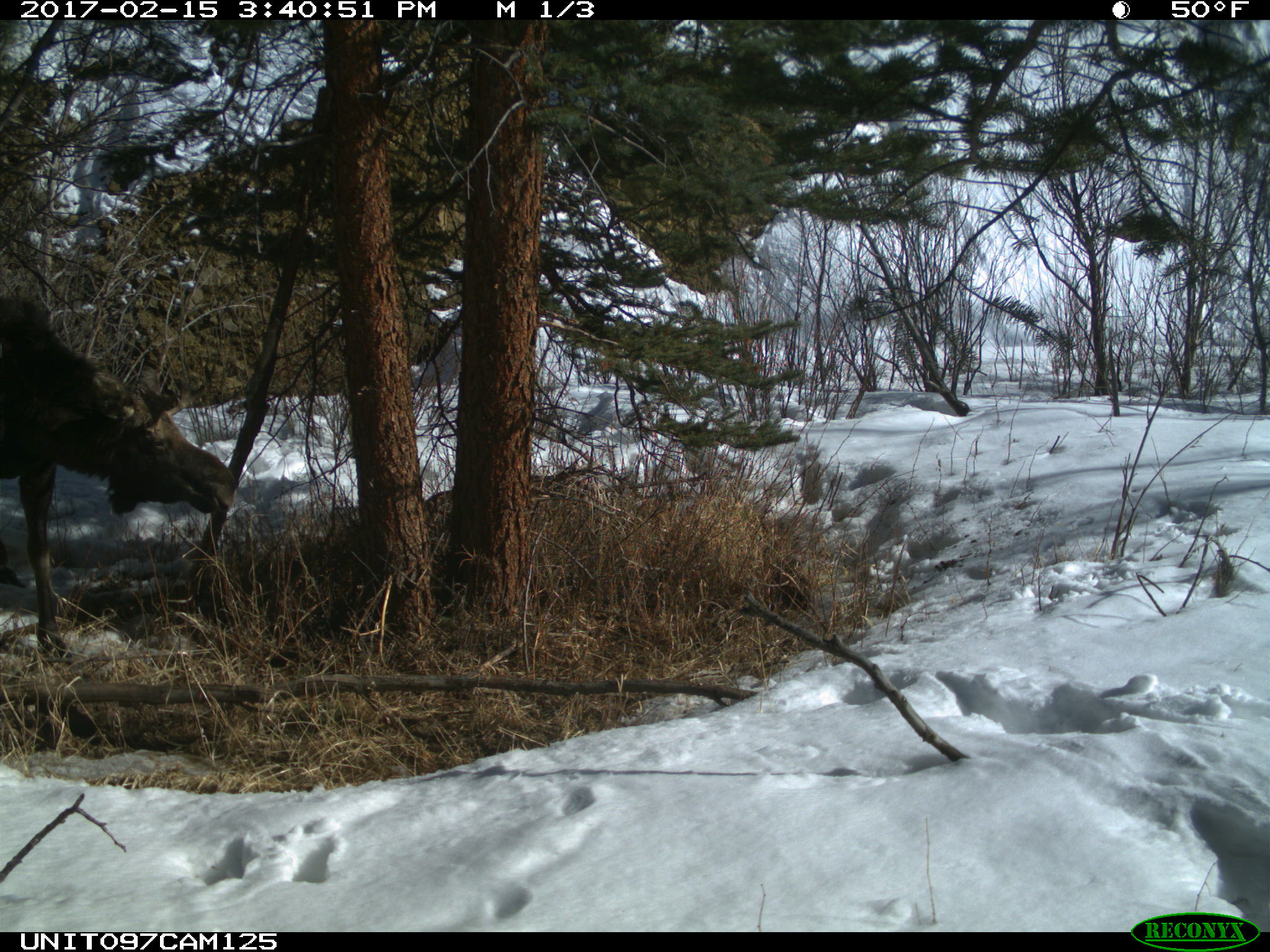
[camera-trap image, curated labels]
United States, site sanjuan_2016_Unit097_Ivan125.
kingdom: Animalia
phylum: Chordata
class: Mammalia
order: Artiodactyla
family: Cervidae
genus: Alces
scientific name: Alces alces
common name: moose